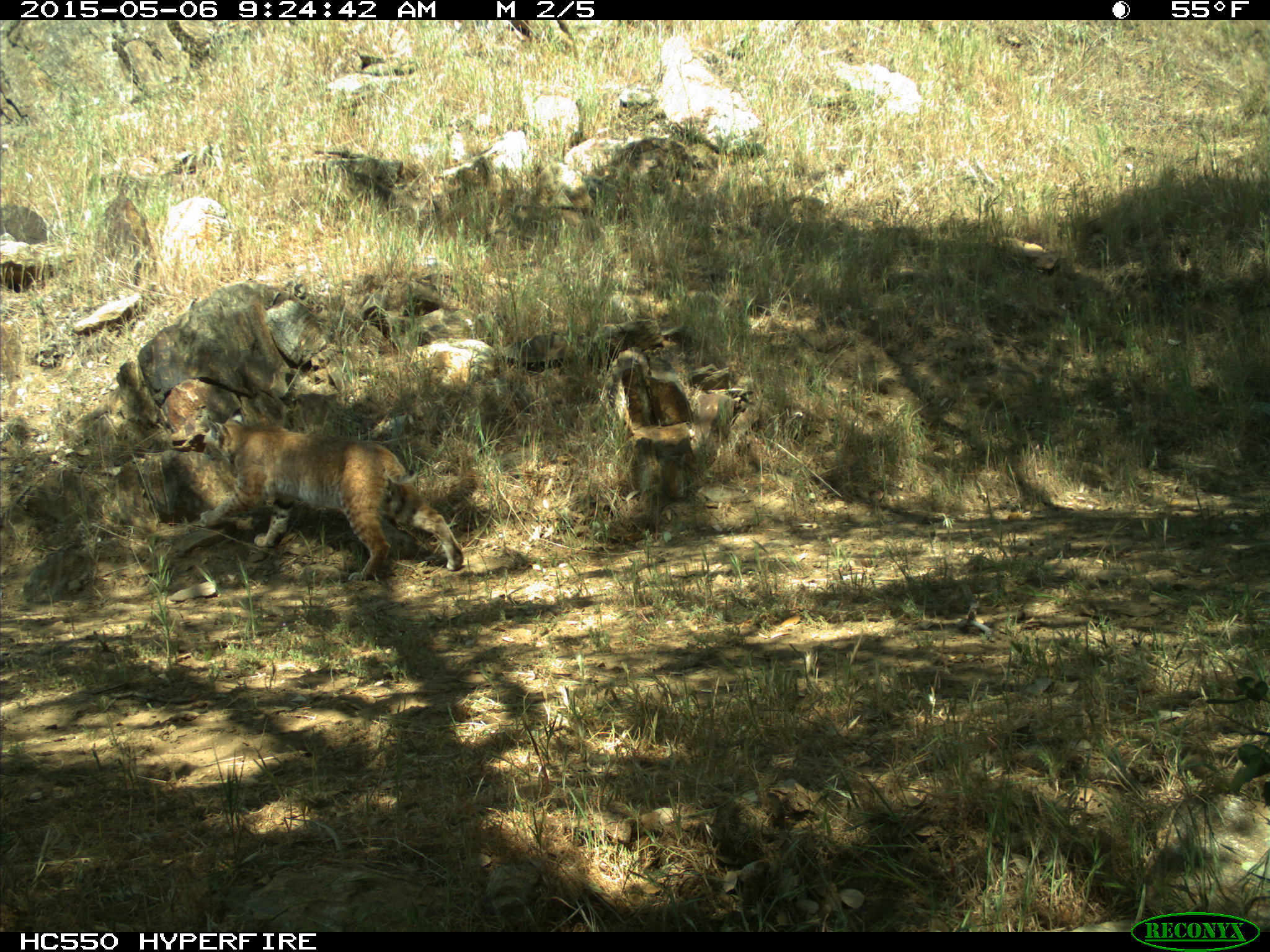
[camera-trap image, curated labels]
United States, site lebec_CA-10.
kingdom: Animalia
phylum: Chordata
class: Mammalia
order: Carnivora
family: Felidae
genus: Lynx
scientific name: Lynx rufus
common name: bobcat